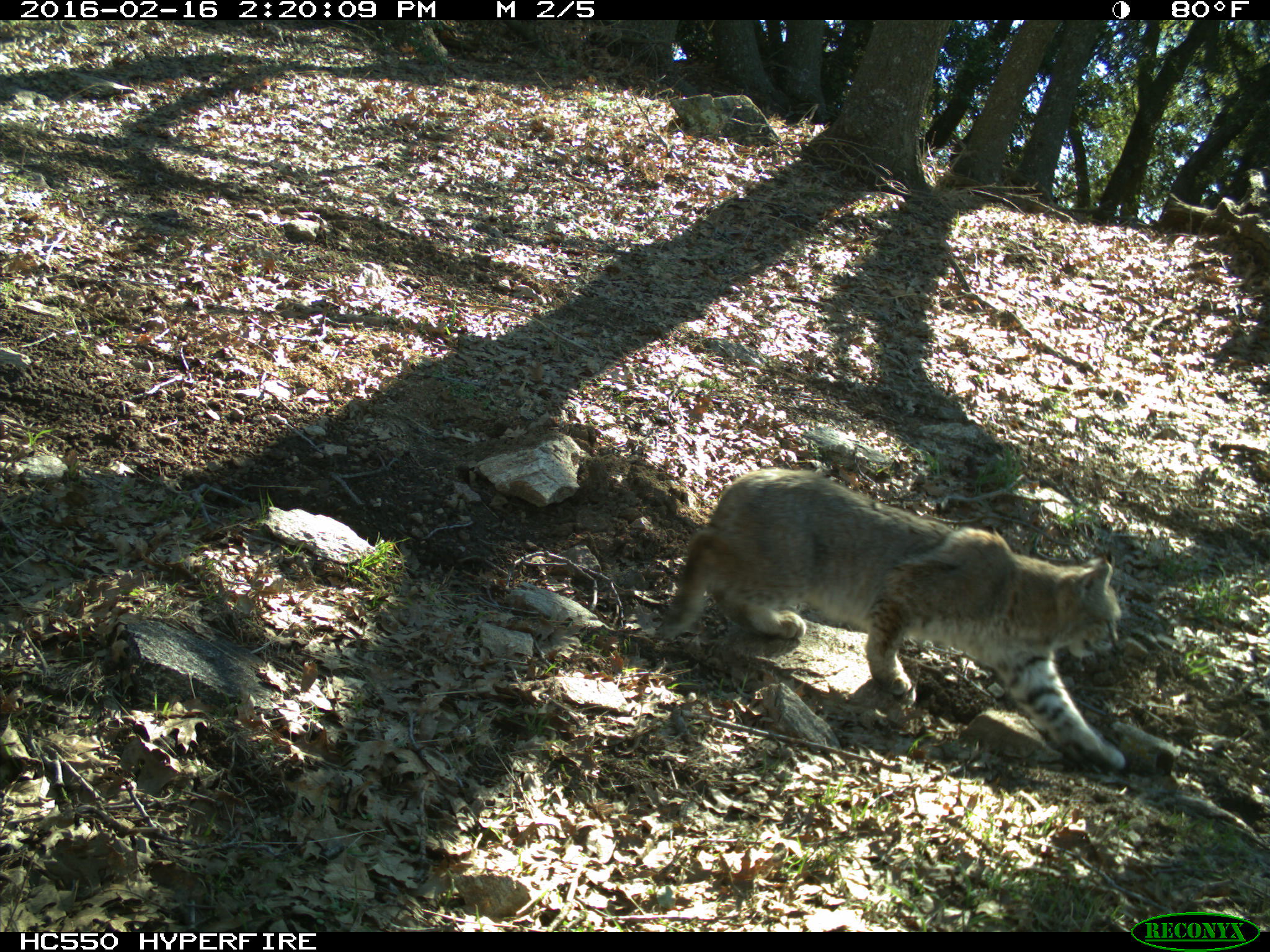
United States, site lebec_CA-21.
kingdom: Animalia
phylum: Chordata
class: Mammalia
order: Carnivora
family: Felidae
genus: Lynx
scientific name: Lynx rufus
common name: bobcat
Lynx rufus (bobcat).